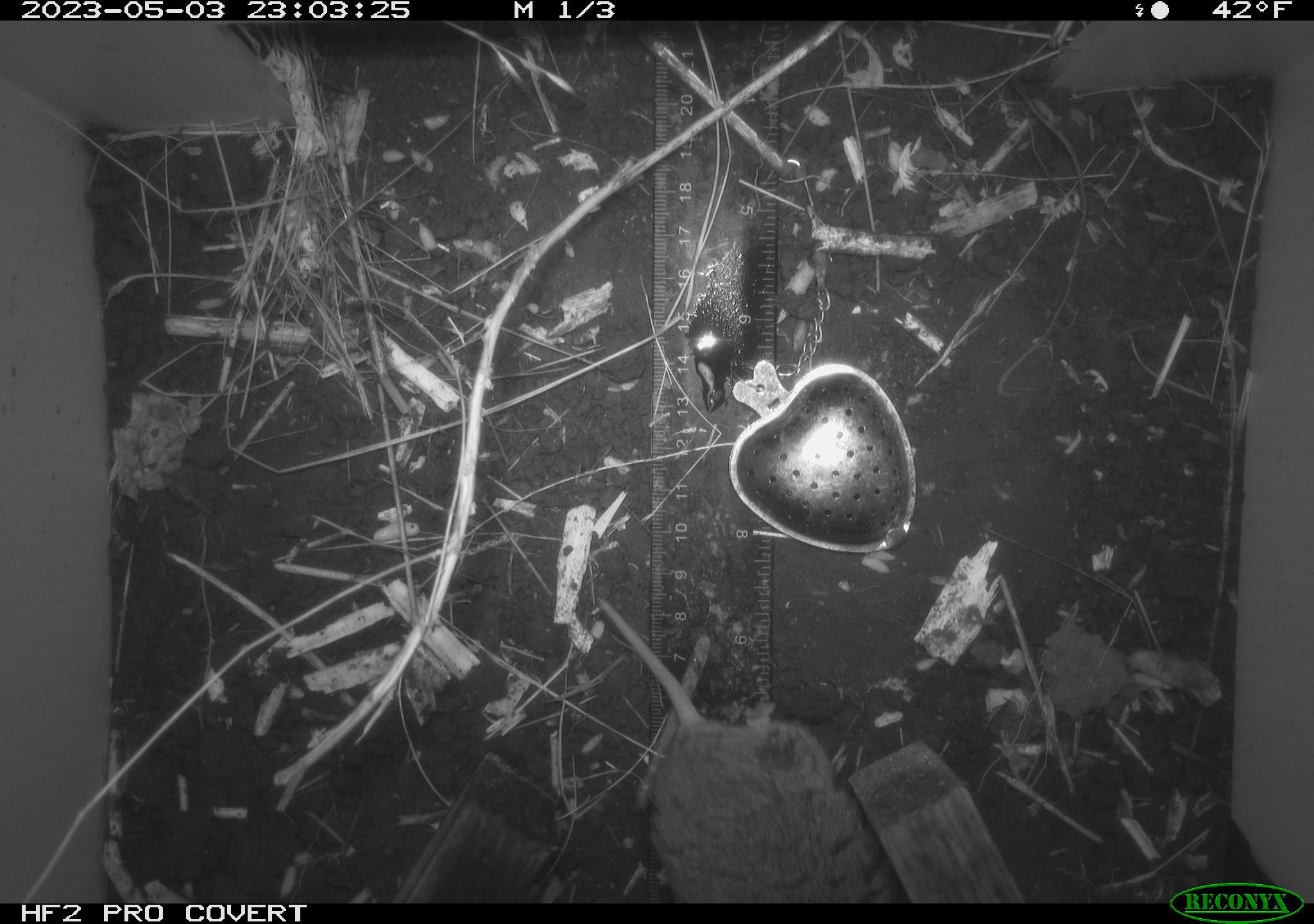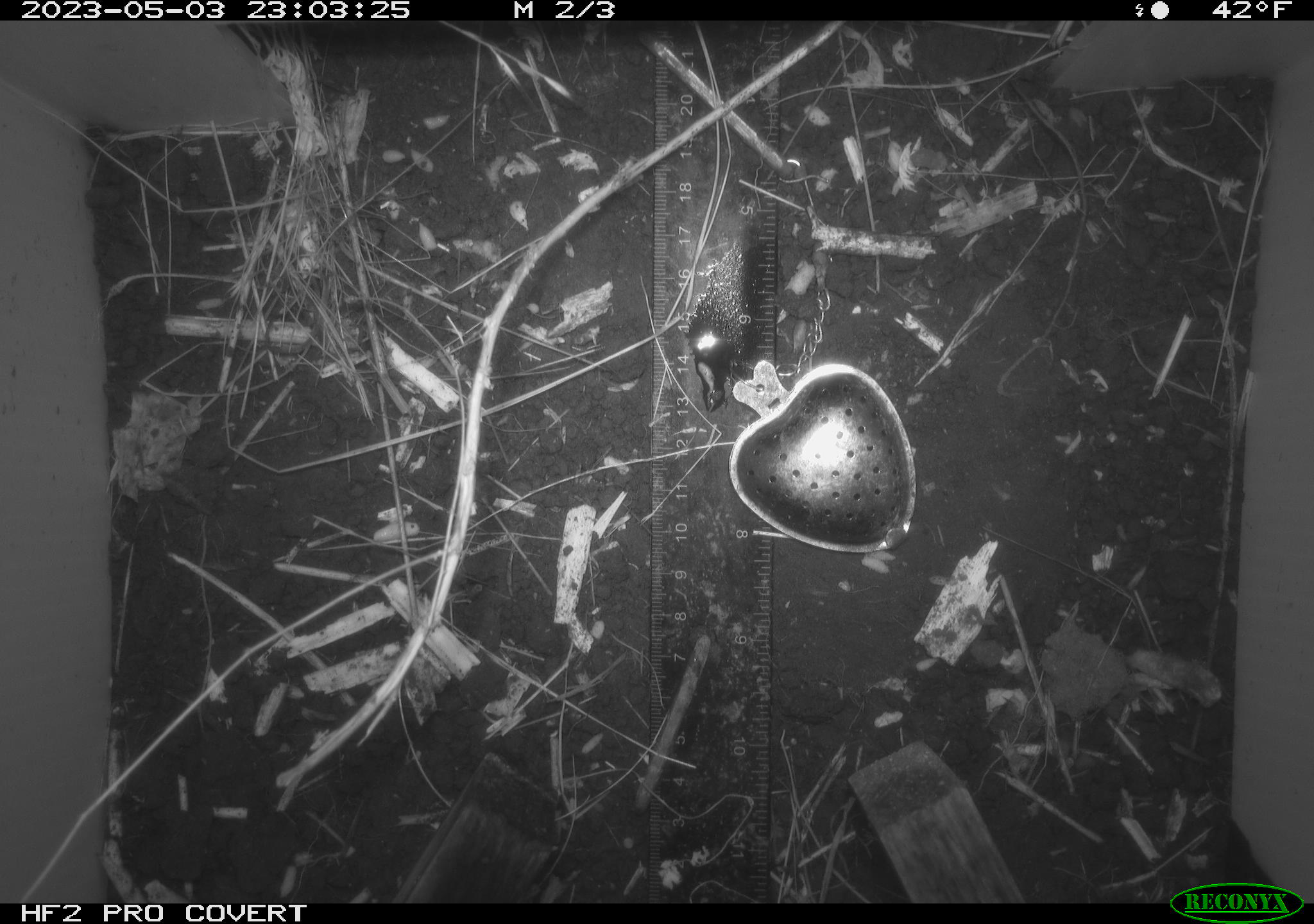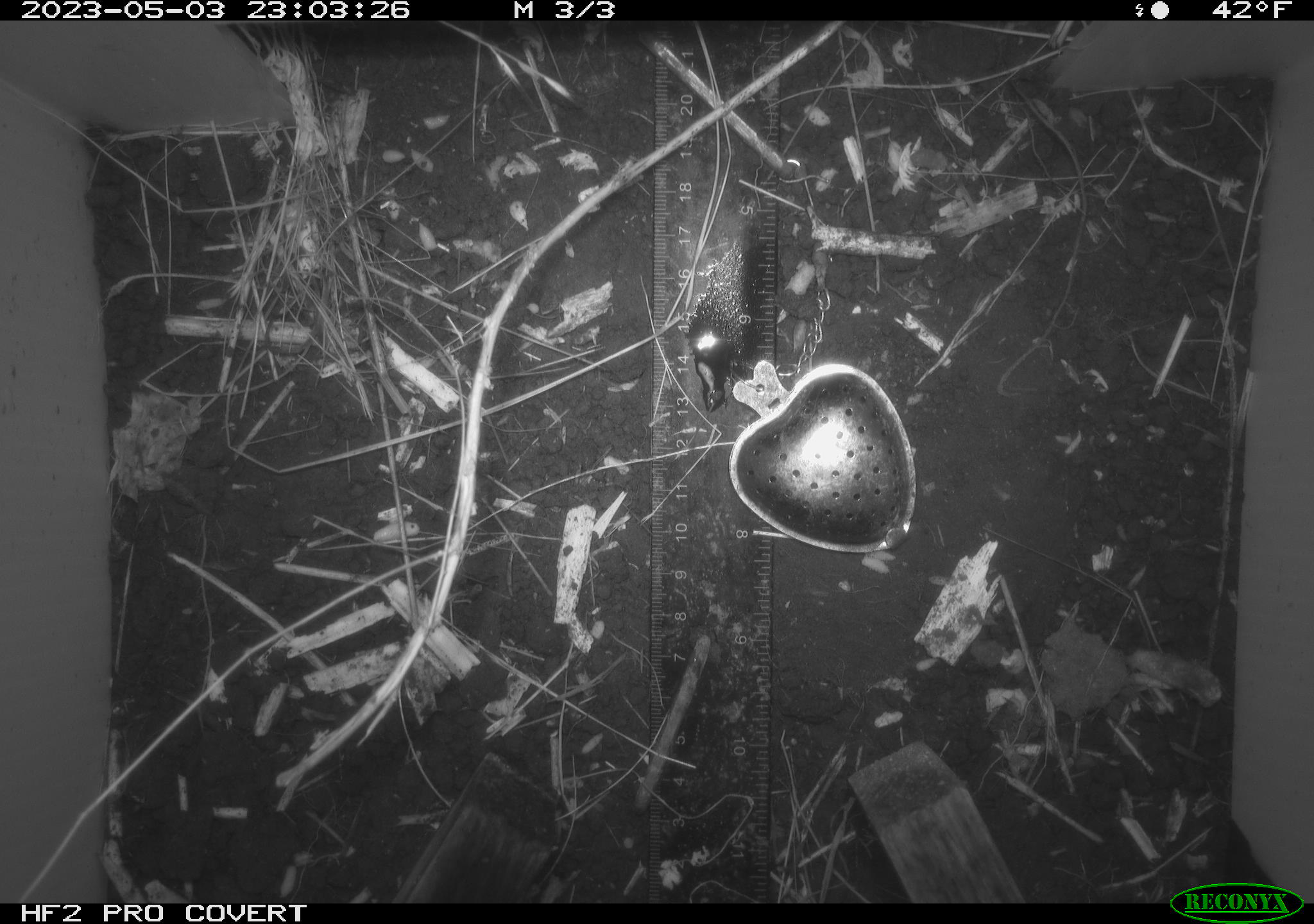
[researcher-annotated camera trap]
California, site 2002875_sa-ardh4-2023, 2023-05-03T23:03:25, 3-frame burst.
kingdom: Animalia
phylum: Chordata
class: Mammalia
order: Rodentia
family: Cricetidae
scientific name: Arvicolinae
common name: voles, lemmings, and muskrats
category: arvicolinae subfamily